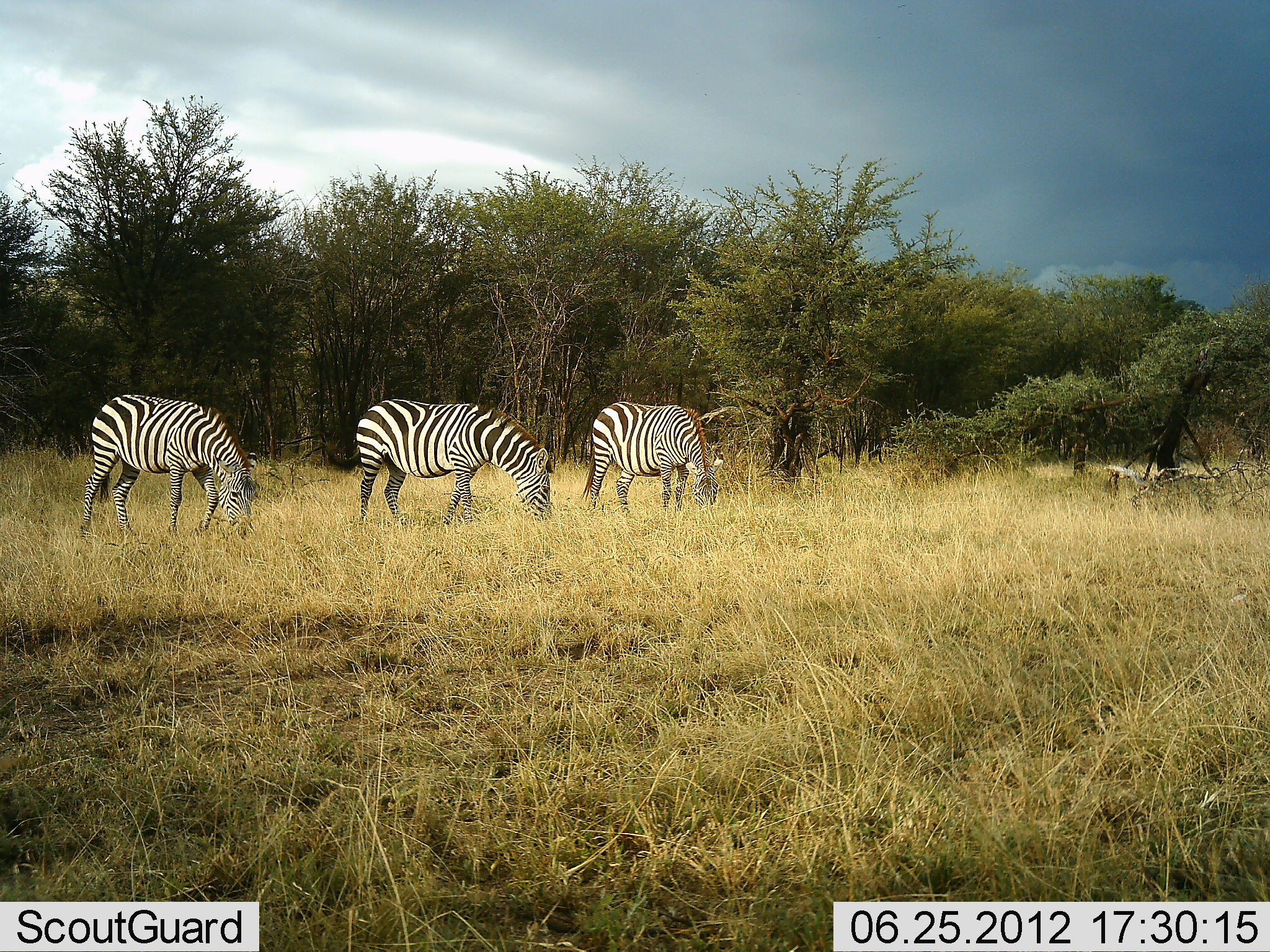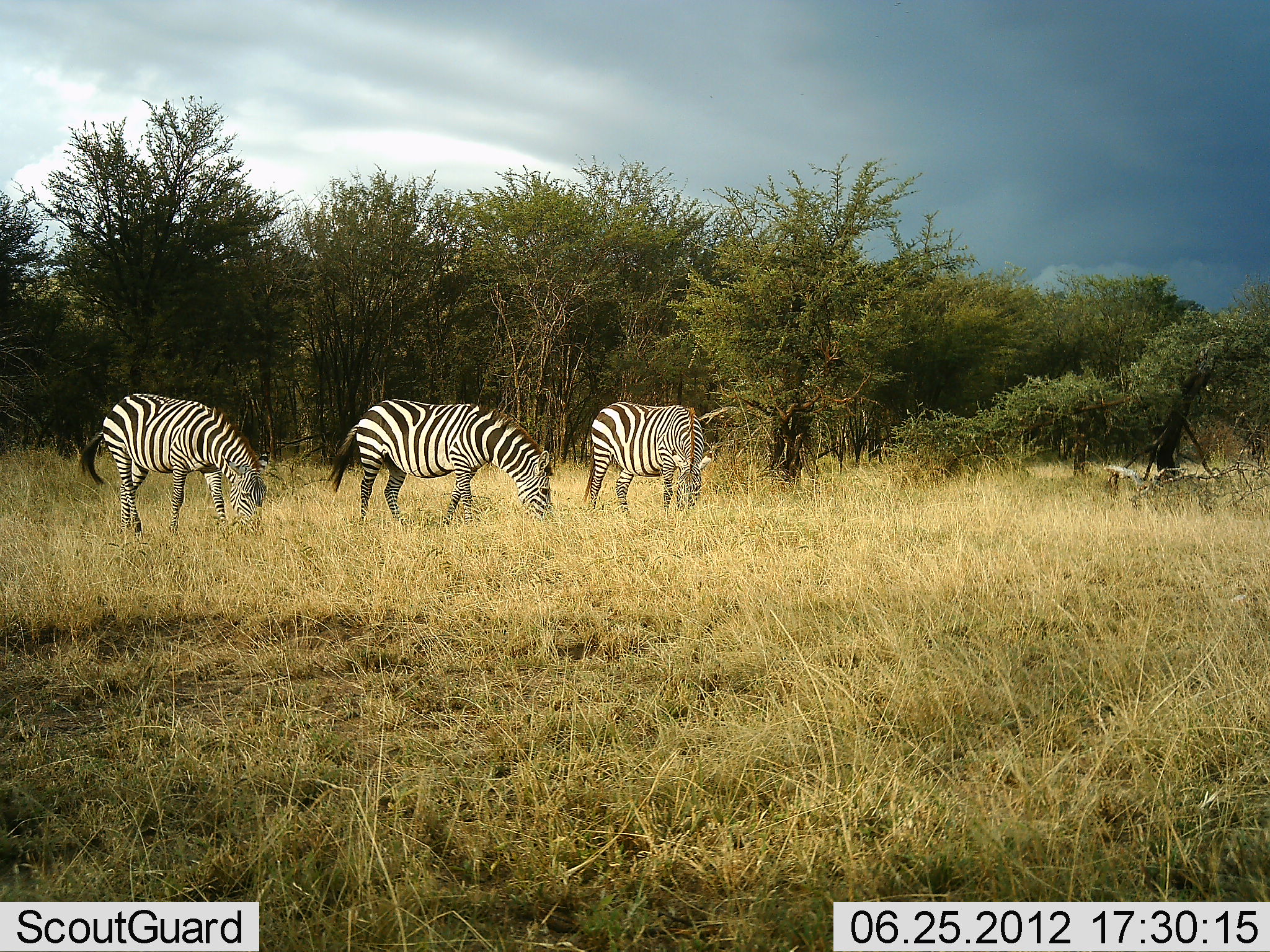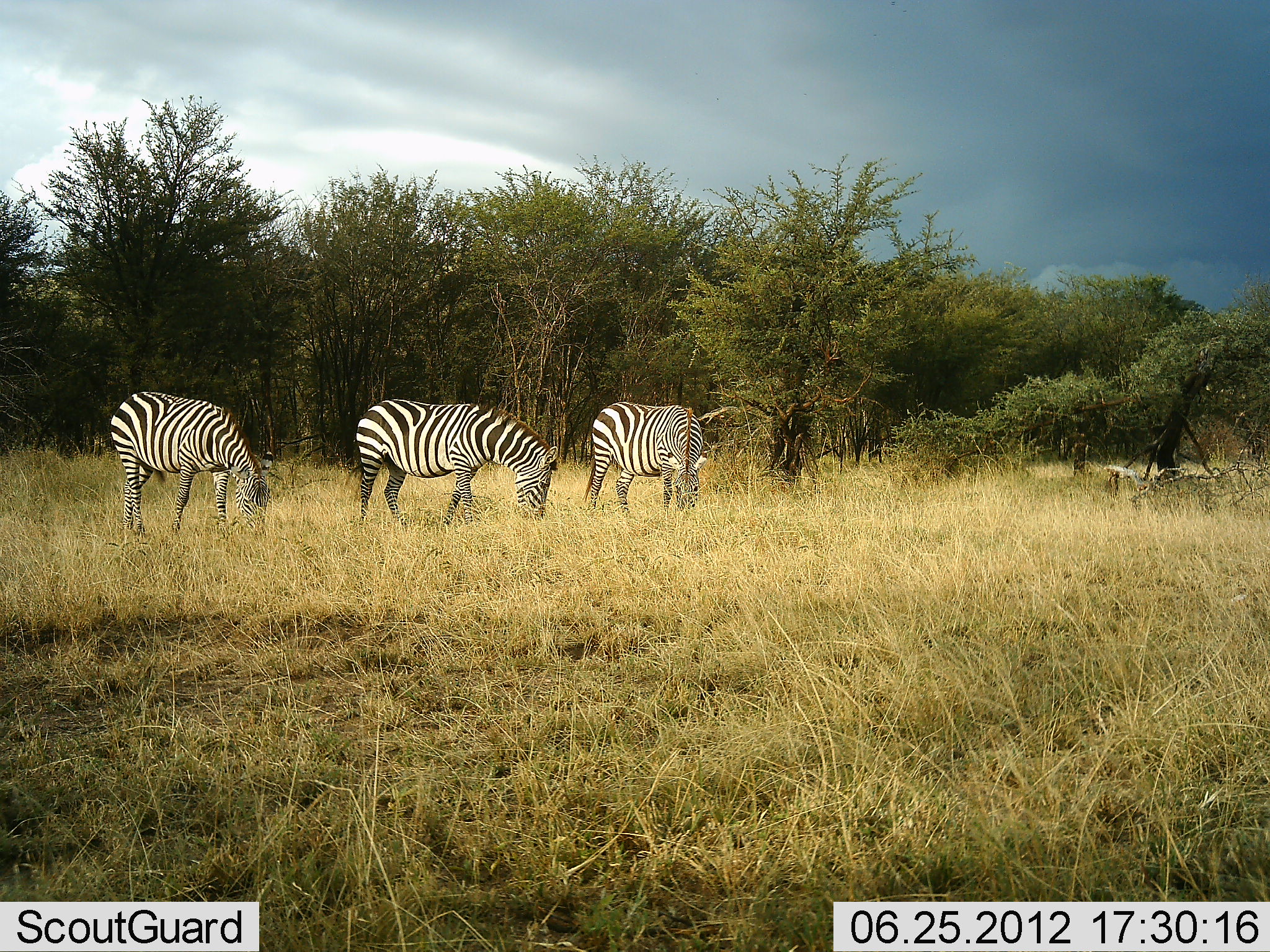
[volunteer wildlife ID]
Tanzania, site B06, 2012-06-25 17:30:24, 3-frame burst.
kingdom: Animalia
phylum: Chordata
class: Mammalia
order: Perissodactyla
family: Equidae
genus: Equus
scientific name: Equus quagga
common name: plains zebra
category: zebra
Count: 3.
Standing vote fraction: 30%.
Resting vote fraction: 0%.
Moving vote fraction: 0%.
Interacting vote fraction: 0%.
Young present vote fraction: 0%.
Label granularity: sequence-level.